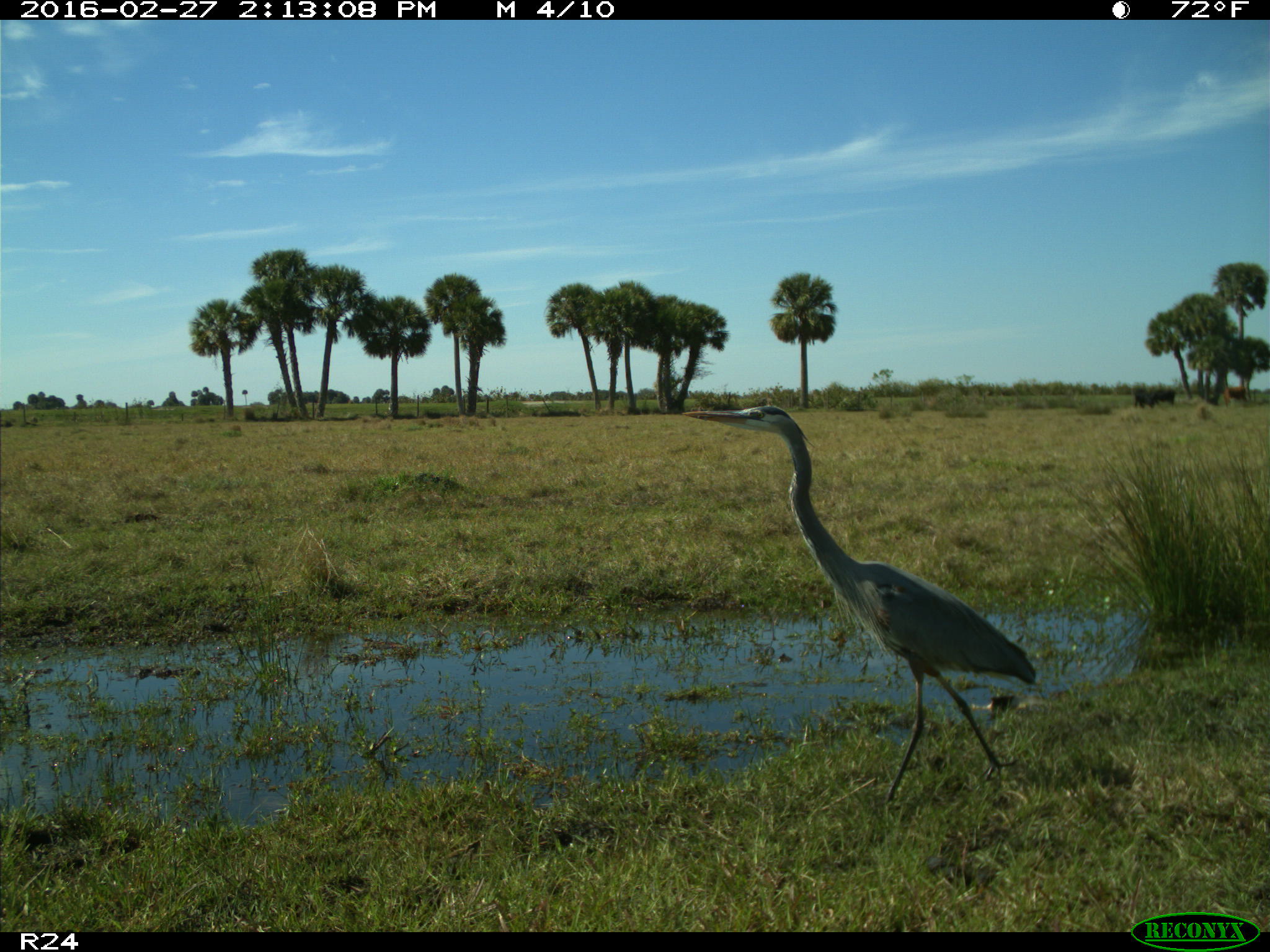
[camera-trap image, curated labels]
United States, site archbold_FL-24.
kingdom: Animalia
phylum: Chordata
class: Aves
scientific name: Aves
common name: birds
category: unidentified bird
Unidentified bird (birds) (Aves).